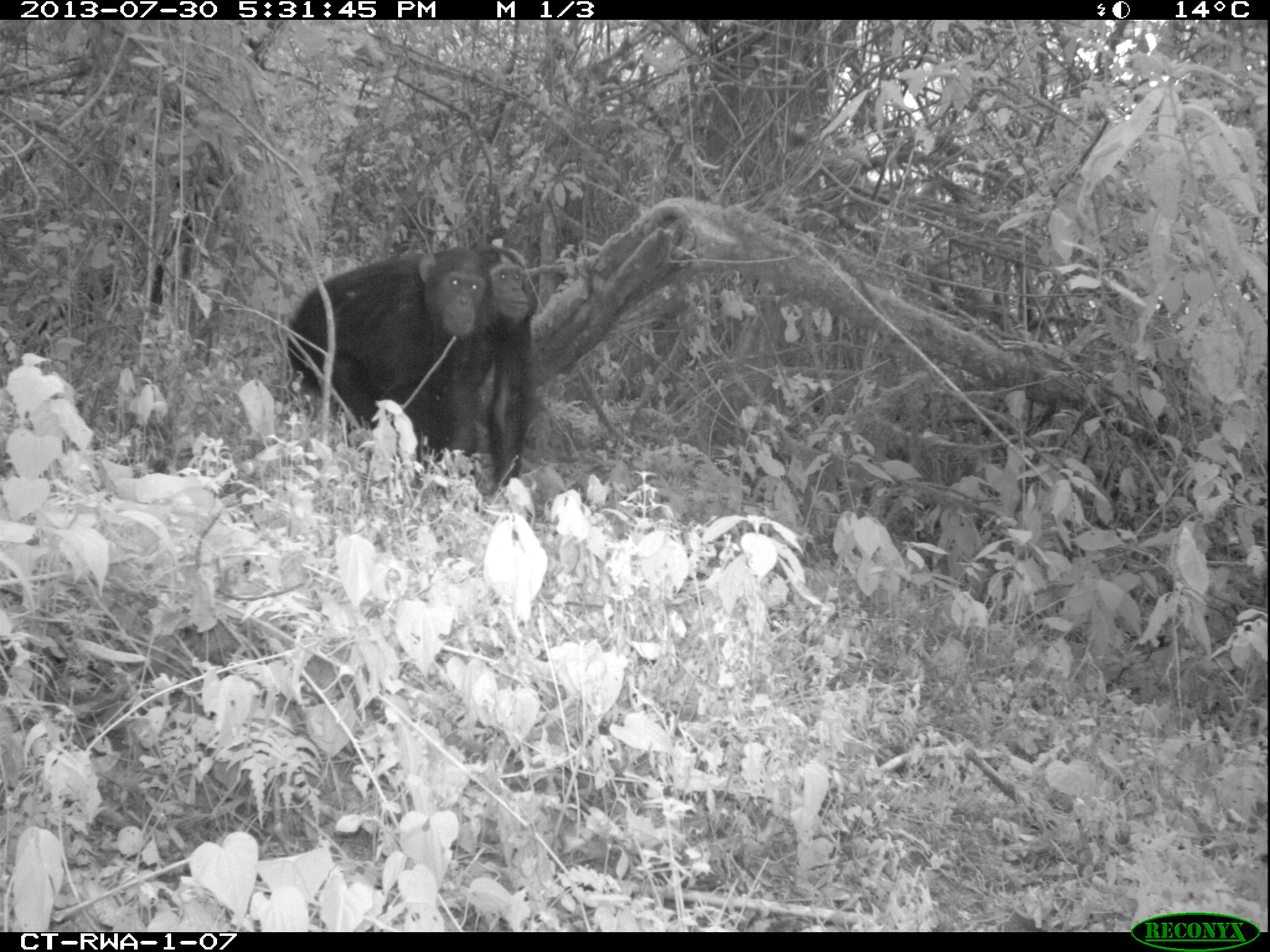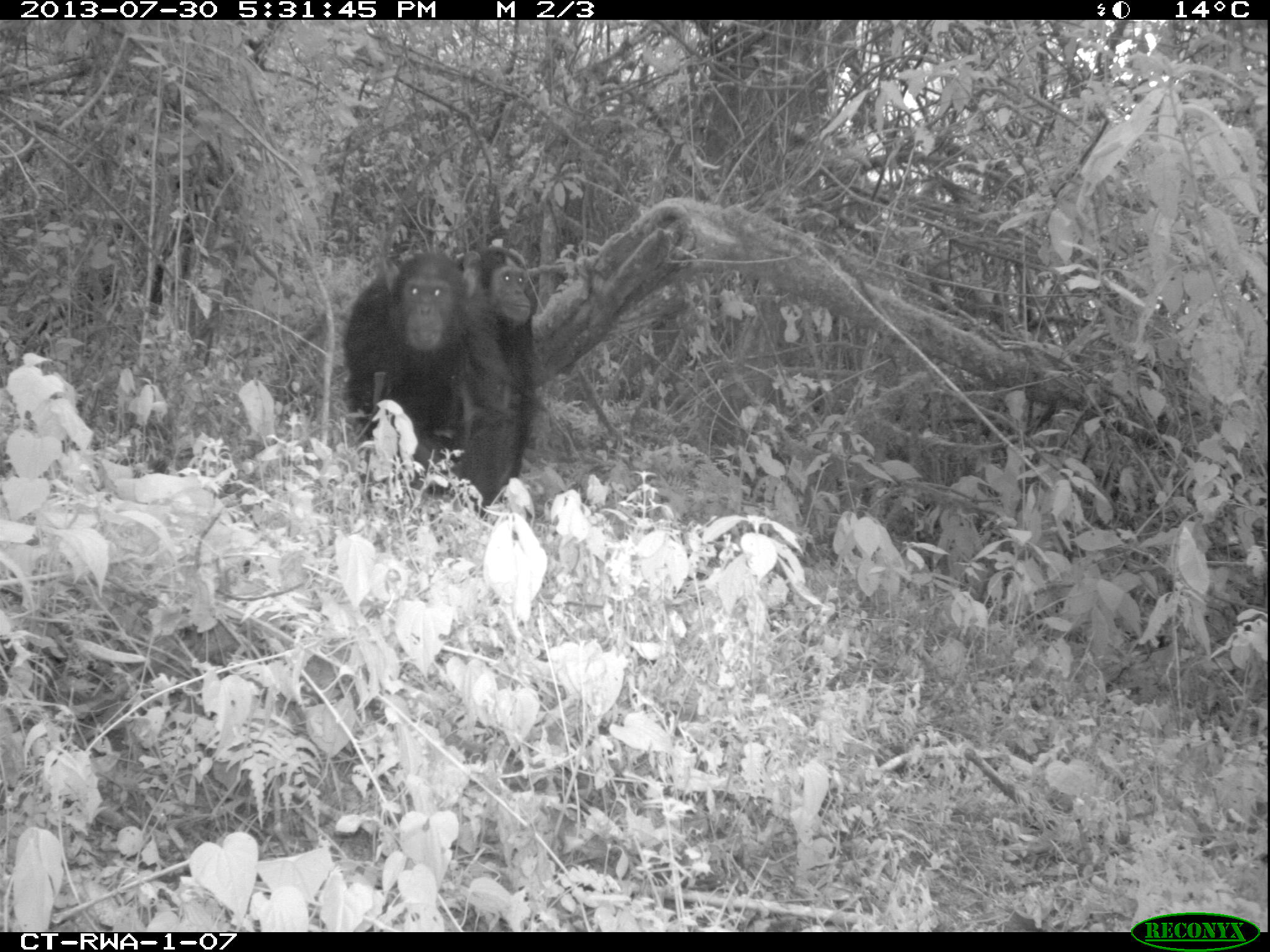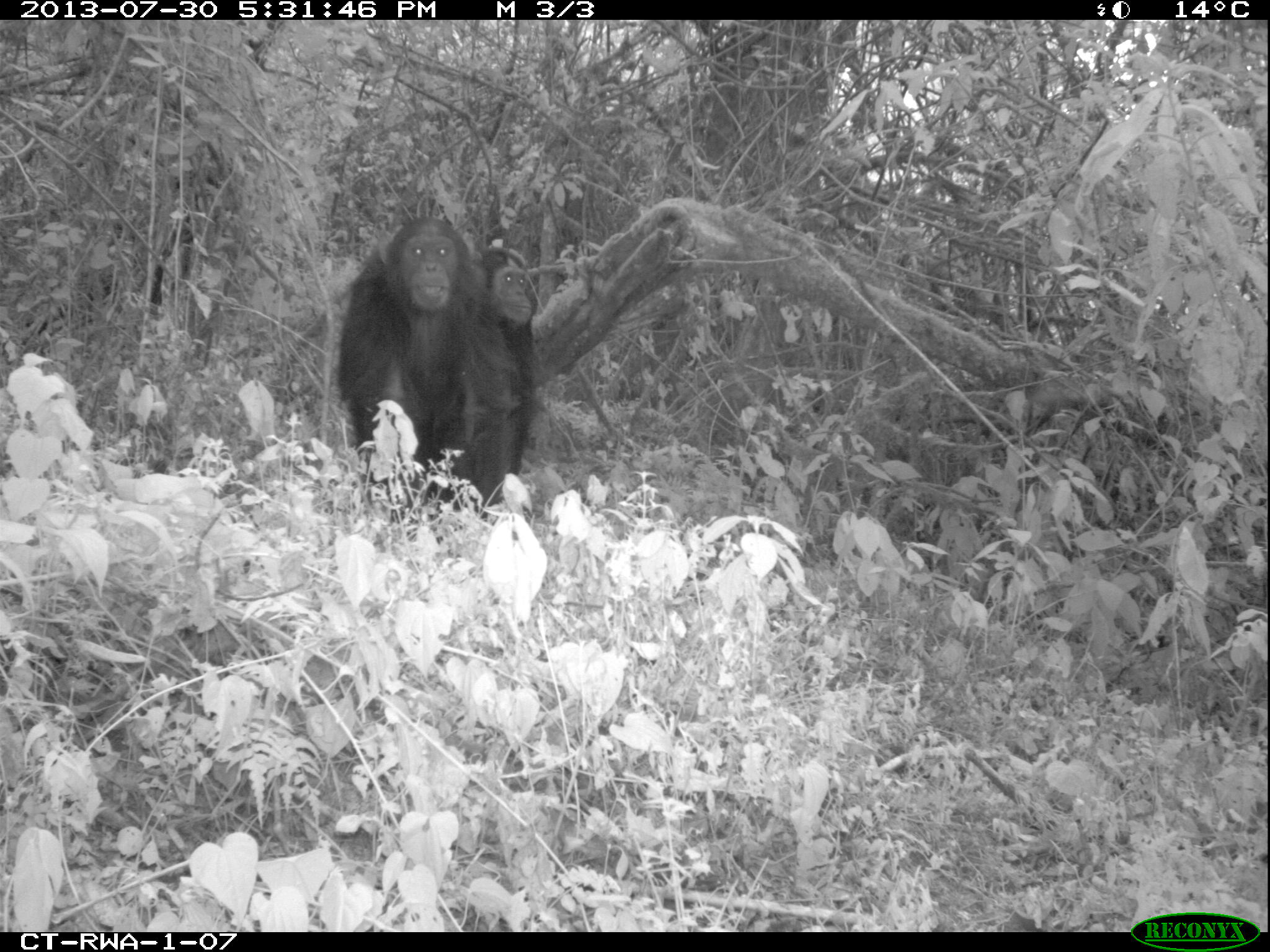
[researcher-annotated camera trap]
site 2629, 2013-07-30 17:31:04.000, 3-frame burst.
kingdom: Animalia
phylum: Chordata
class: Mammalia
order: Primates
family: Hominidae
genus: Pan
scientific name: Pan troglodytes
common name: chimpanzee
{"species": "Pan troglodytes (chimpanzee)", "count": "3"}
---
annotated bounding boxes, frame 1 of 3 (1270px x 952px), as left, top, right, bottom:
pan troglodytes: 280, 248, 491, 488; 466, 242, 539, 491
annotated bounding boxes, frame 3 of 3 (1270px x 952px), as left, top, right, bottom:
pan troglodytes: 333, 212, 516, 517; 462, 243, 539, 472